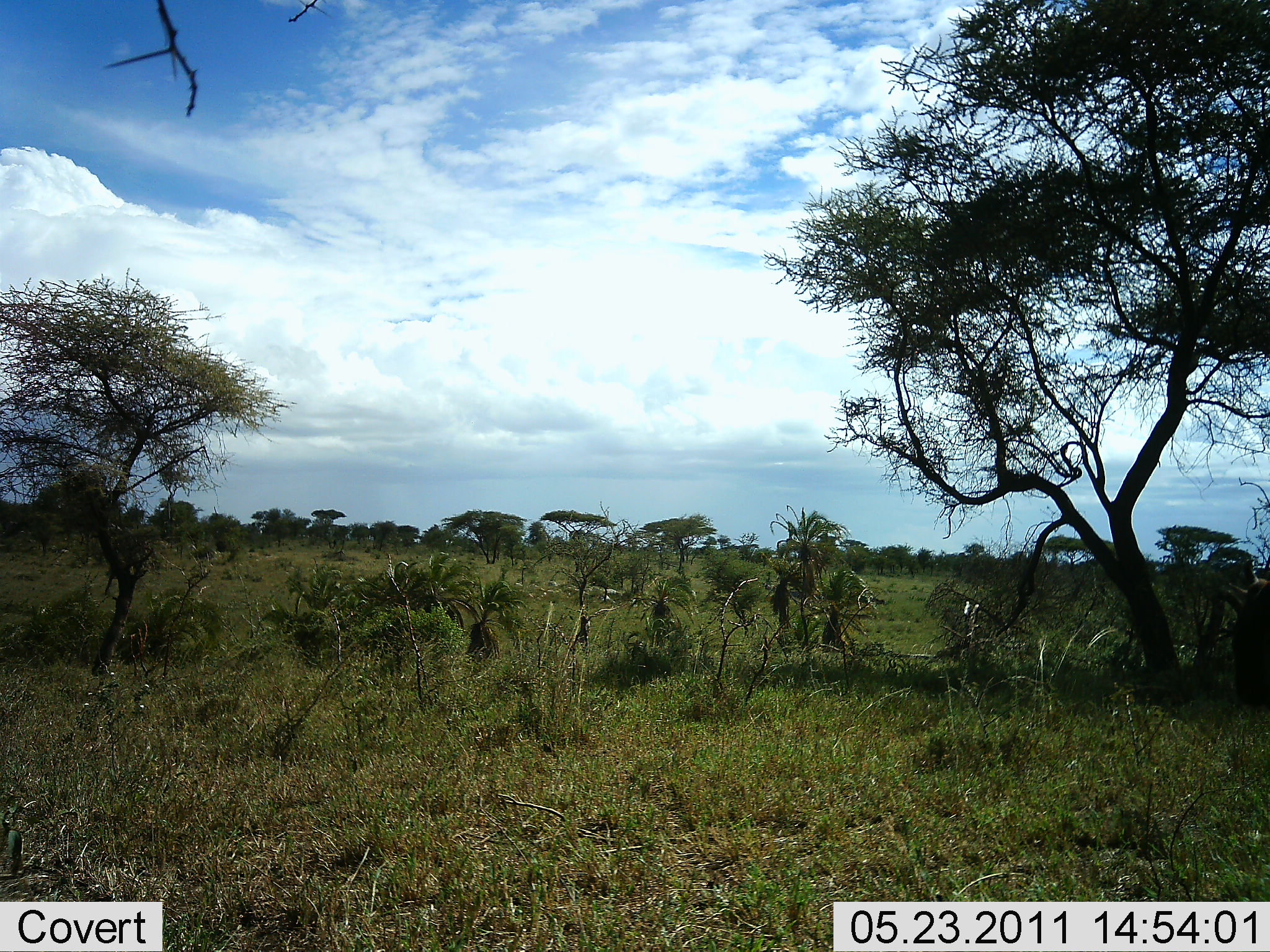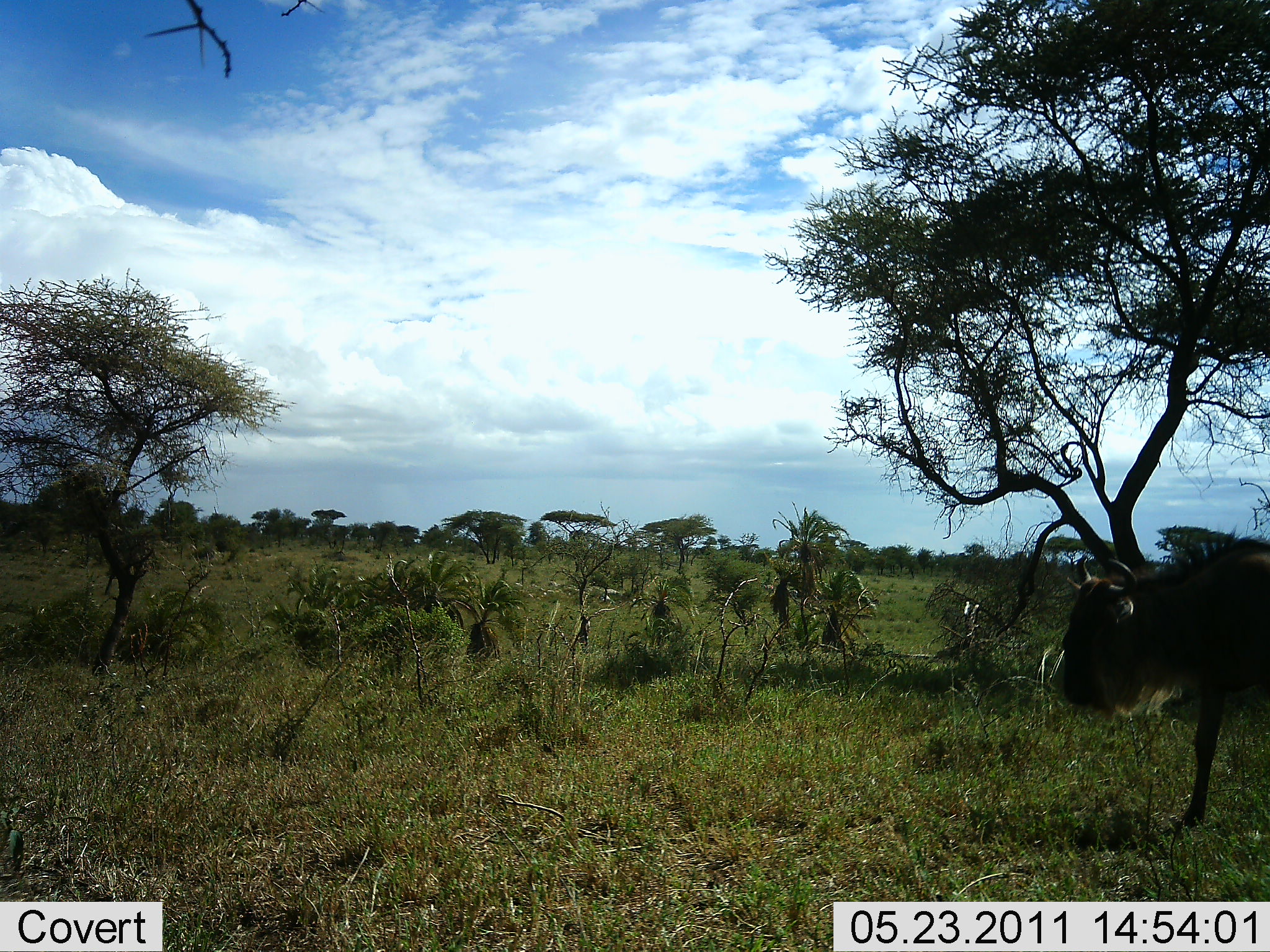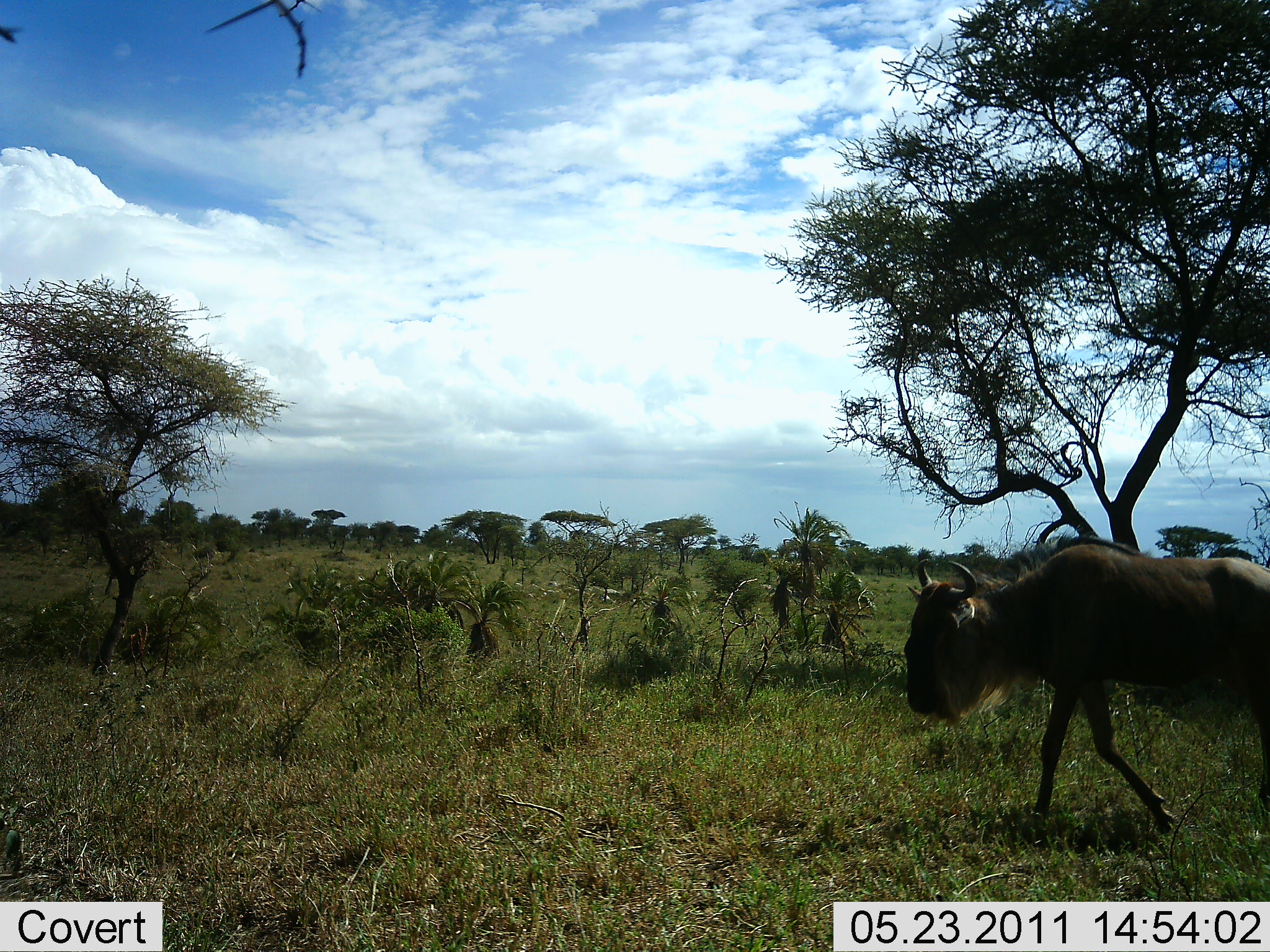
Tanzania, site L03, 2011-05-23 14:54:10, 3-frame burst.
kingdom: Animalia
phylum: Chordata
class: Mammalia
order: Artiodactyla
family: Bovidae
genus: Connochaetes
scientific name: Connochaetes taurinus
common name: blue wildebeest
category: wildebeest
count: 1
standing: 0%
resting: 0%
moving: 100%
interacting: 0%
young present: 0%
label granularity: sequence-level